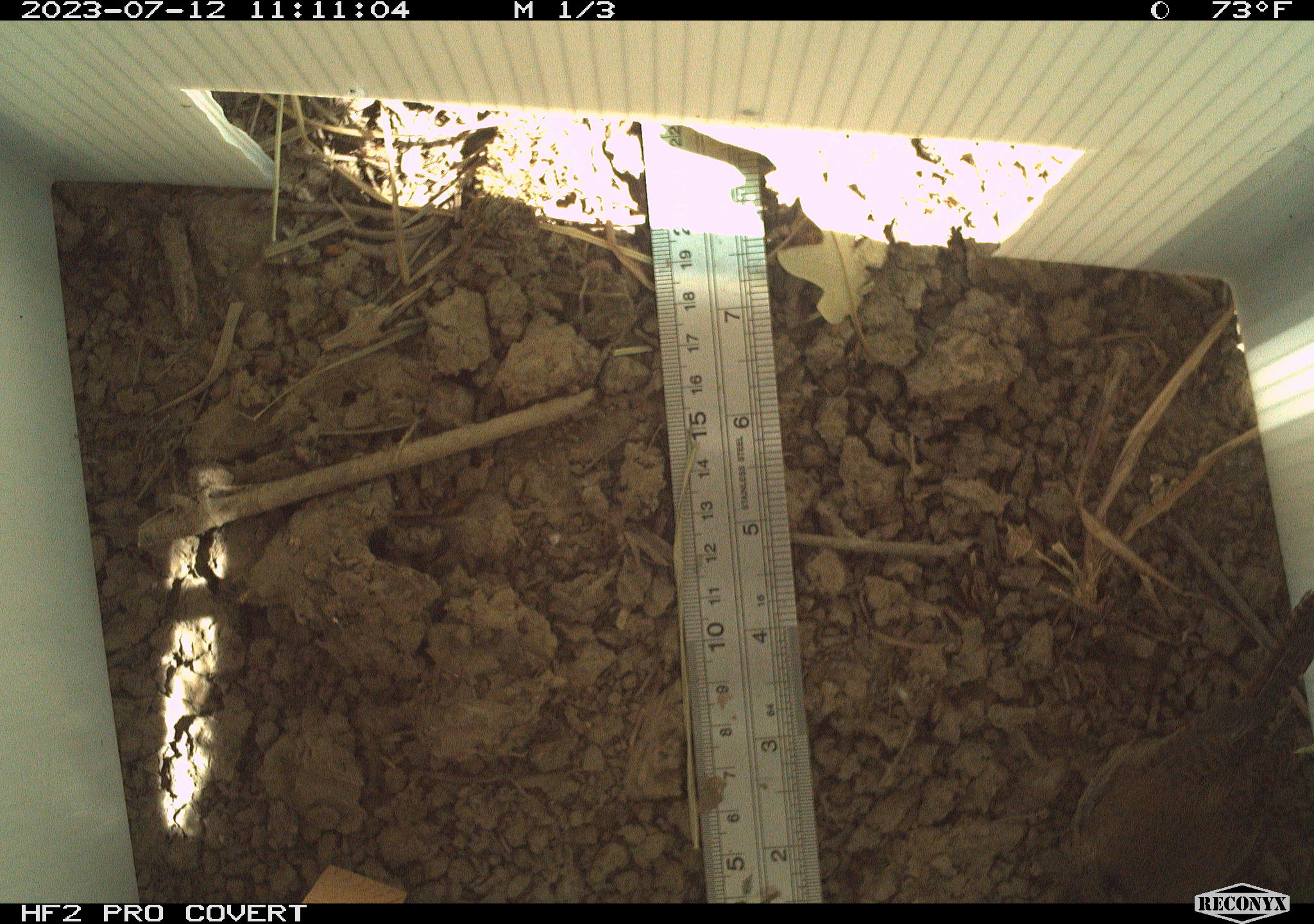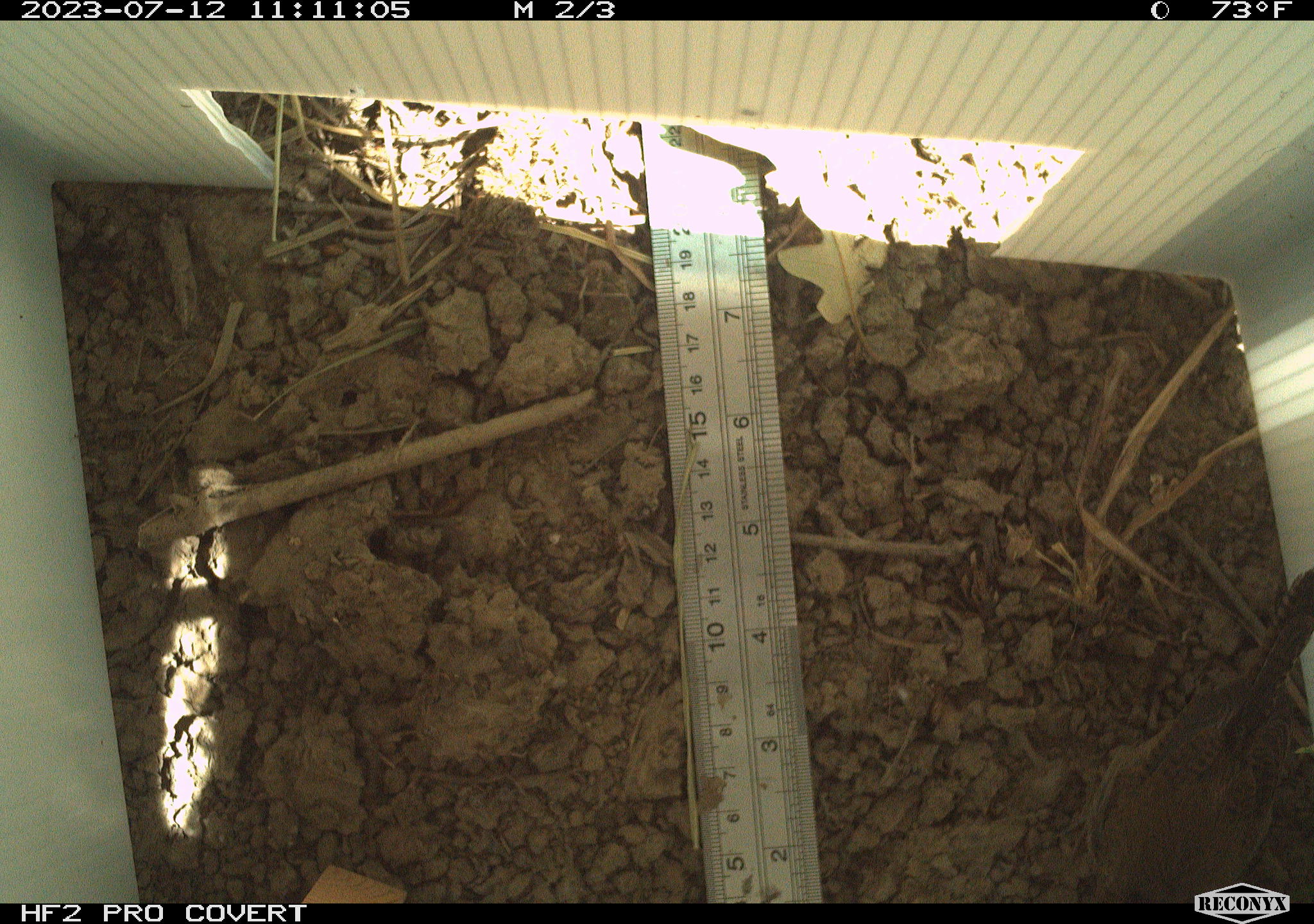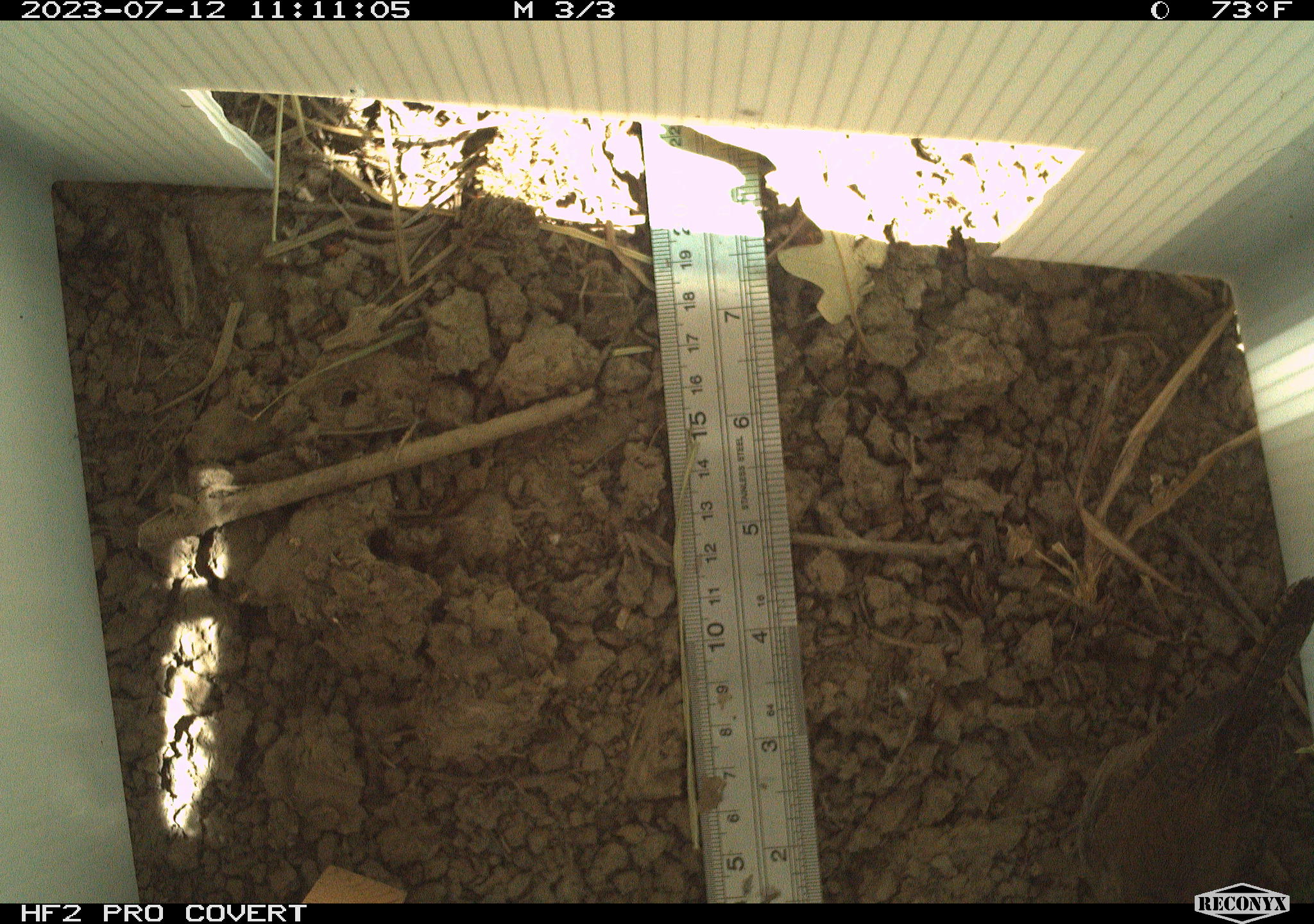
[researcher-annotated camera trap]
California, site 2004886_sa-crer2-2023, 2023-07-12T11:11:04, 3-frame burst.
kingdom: Animalia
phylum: Chordata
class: Aves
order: Passeriformes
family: Troglodytidae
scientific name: Troglodytidae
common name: wren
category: troglodytidae family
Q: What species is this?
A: Troglodytidae family (wren) (Troglodytidae).